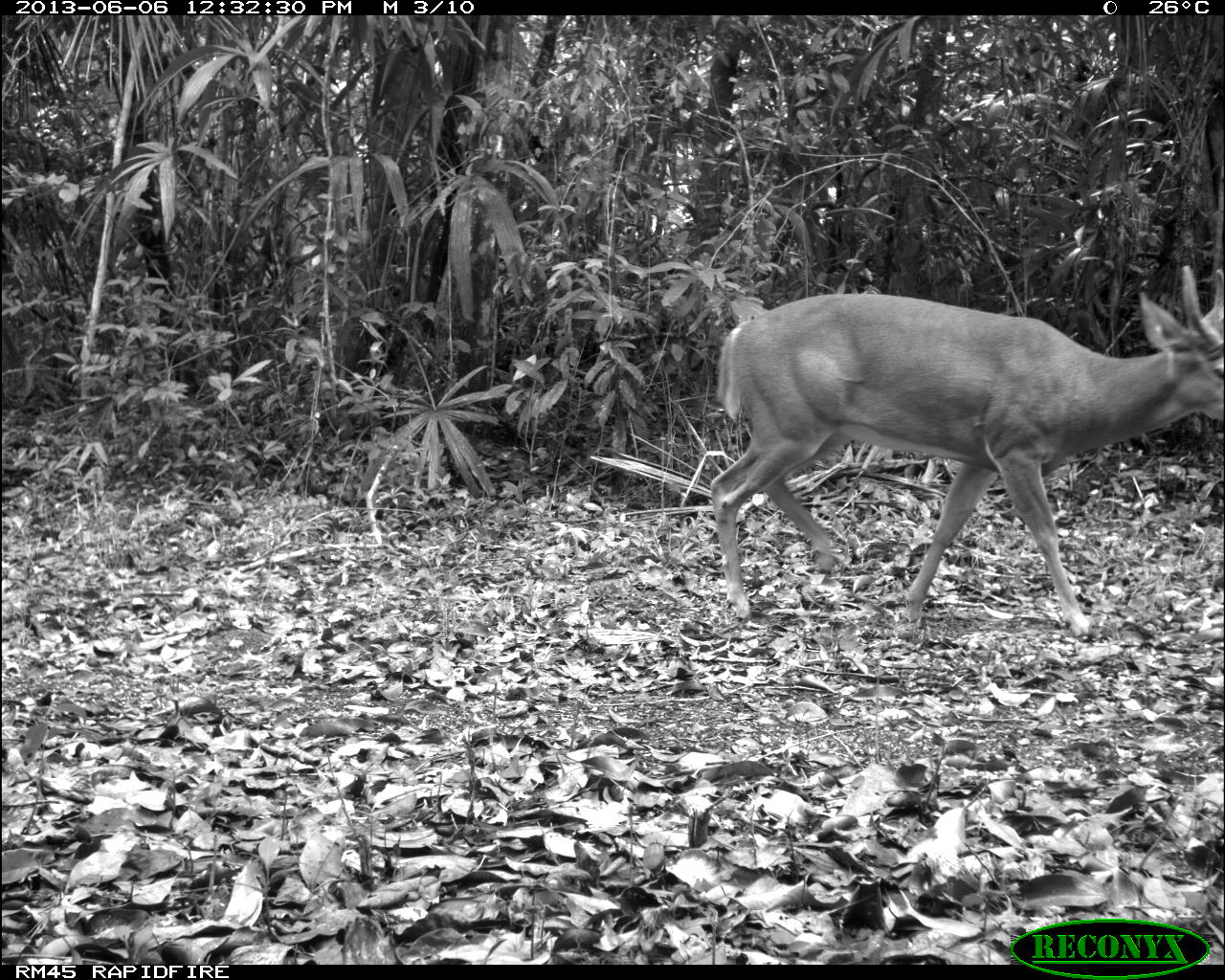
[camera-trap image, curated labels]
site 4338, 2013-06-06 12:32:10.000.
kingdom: Animalia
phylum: Chordata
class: Mammalia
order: Artiodactyla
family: Cervidae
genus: Odocoileus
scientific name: Odocoileus virginianus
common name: white-tailed deer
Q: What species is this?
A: Odocoileus virginianus (white-tailed deer).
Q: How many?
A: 1.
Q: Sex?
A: Male.